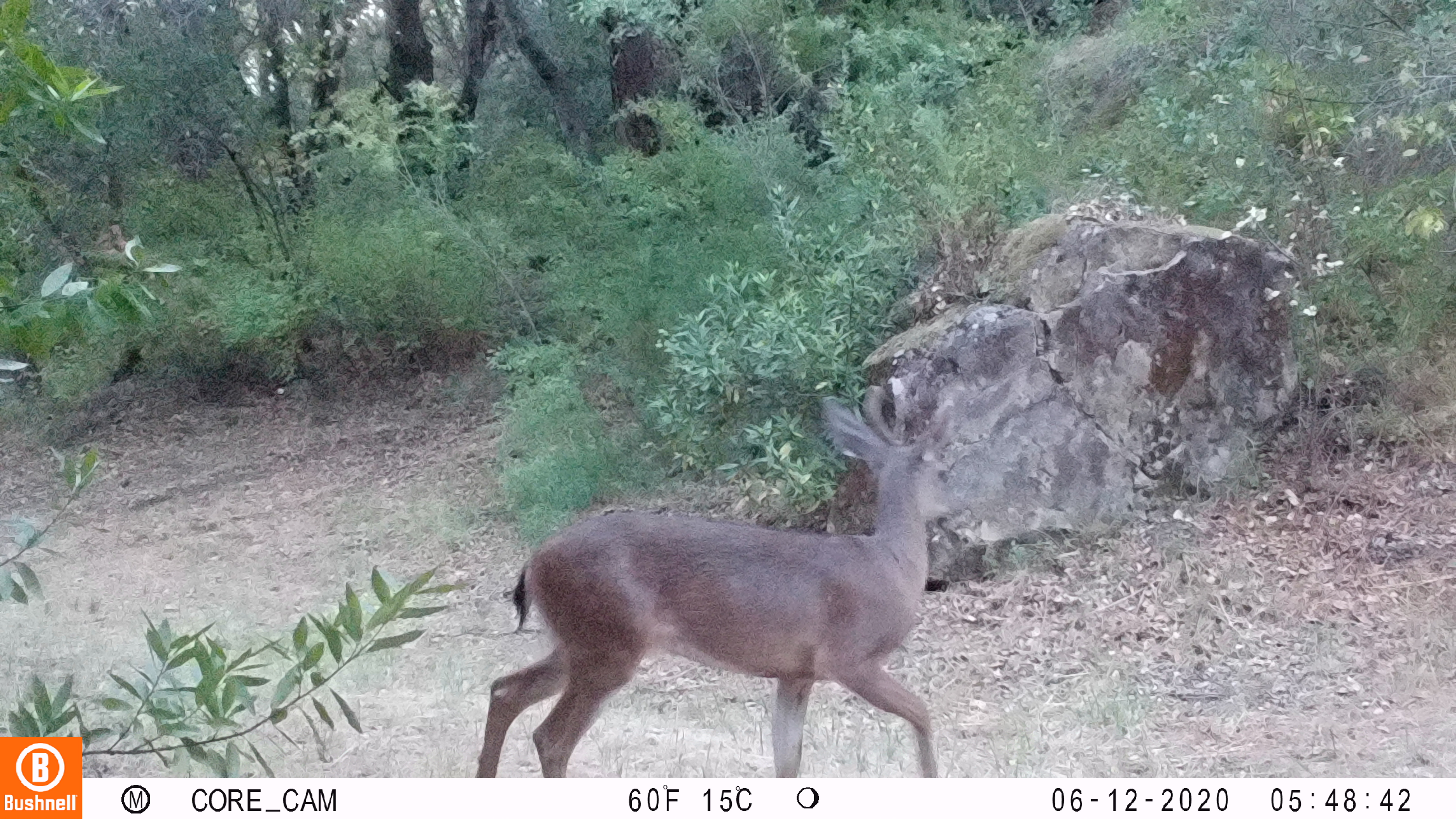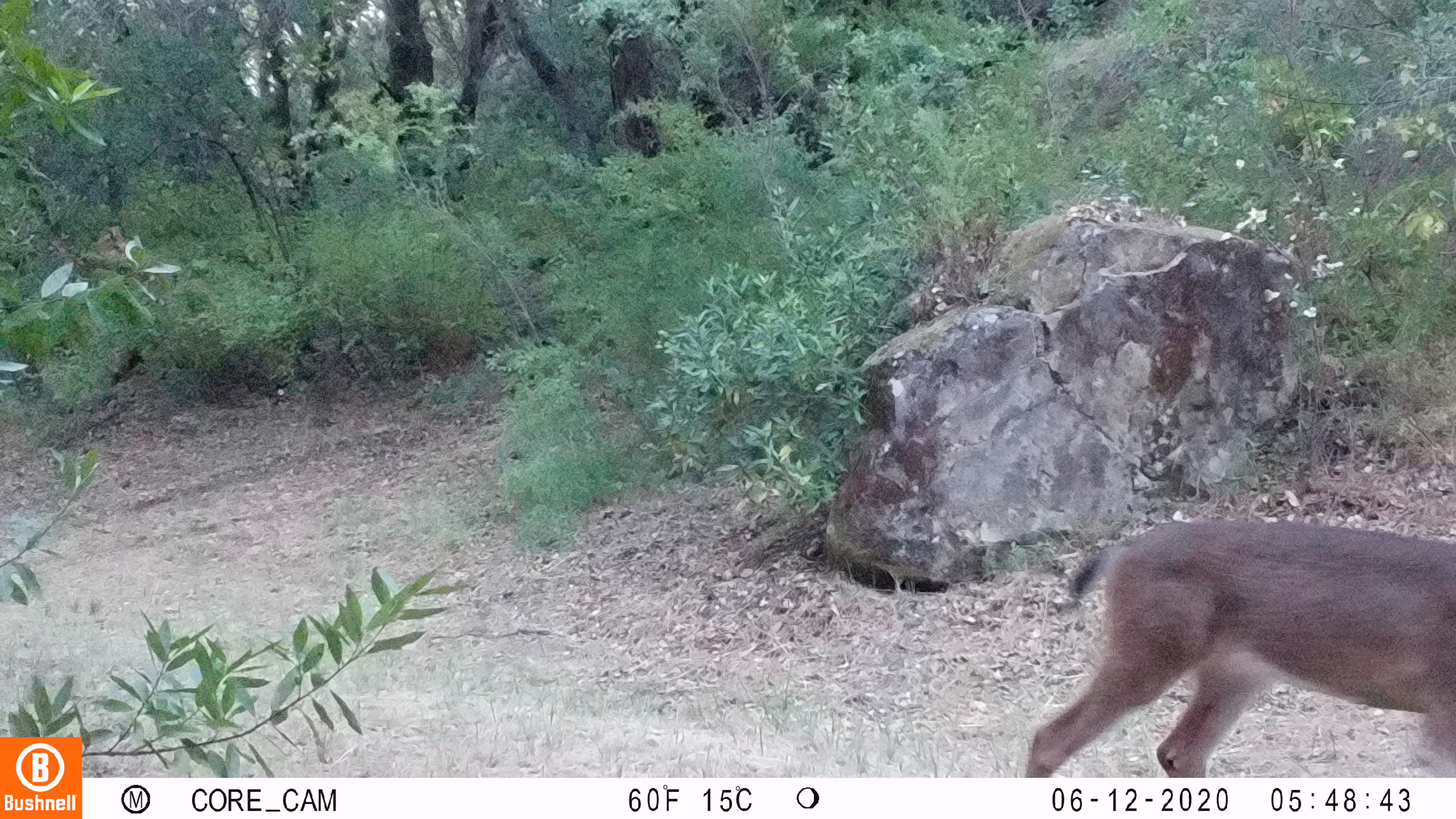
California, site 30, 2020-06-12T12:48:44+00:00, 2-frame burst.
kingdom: Animalia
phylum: Chordata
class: Mammalia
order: Artiodactyla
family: Cervidae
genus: Odocoileus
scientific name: Odocoileus hemionus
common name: mule deer